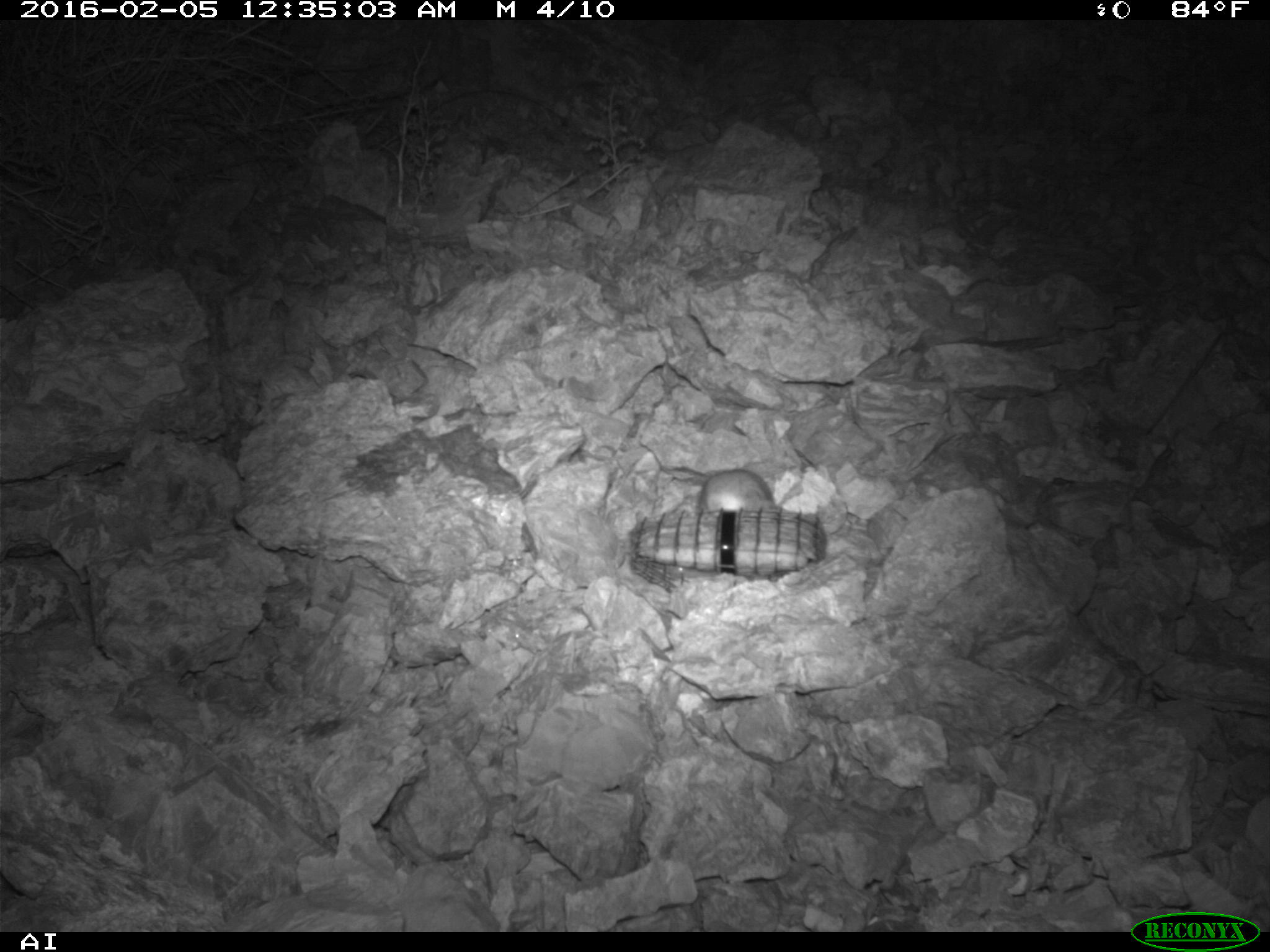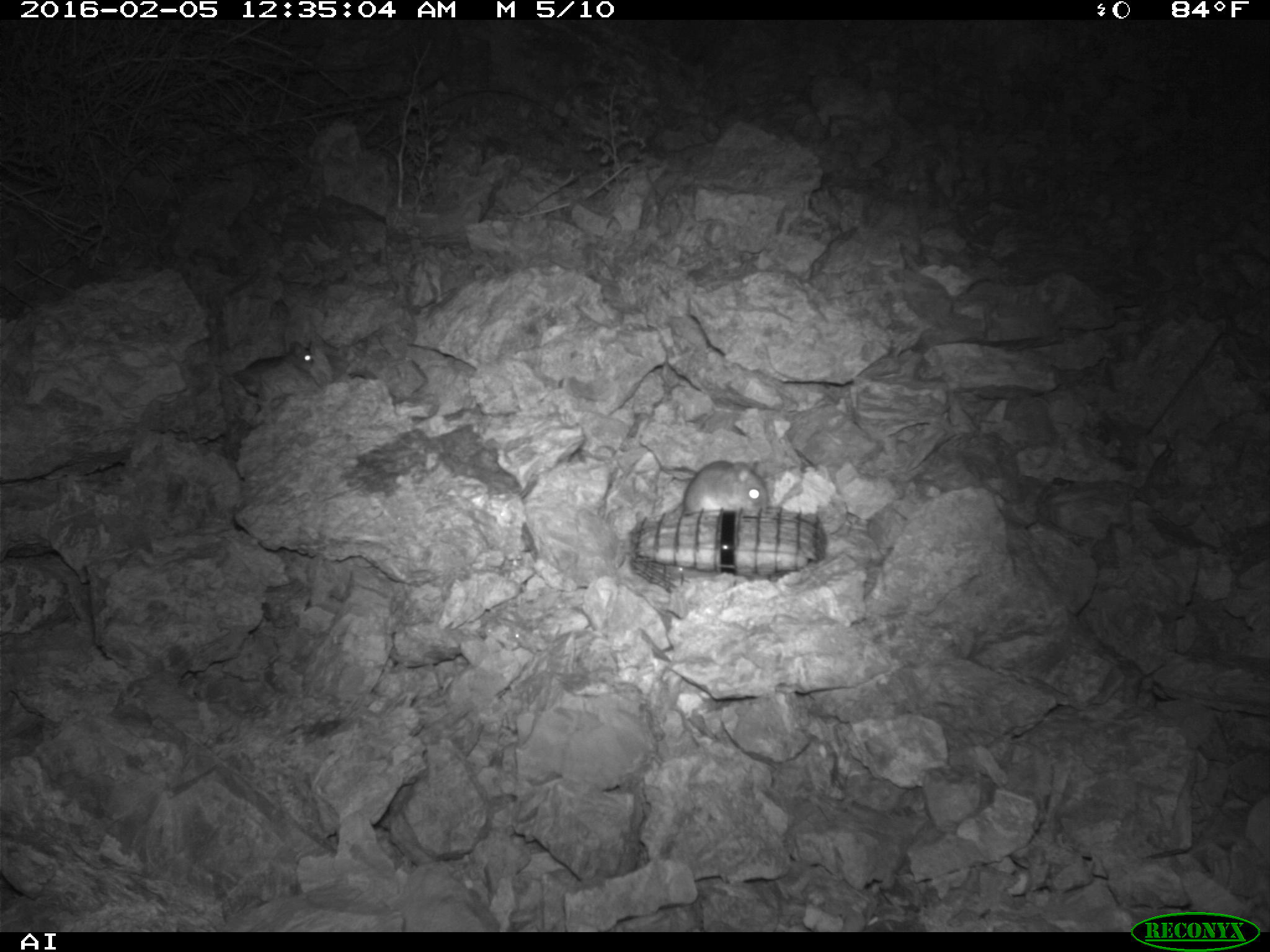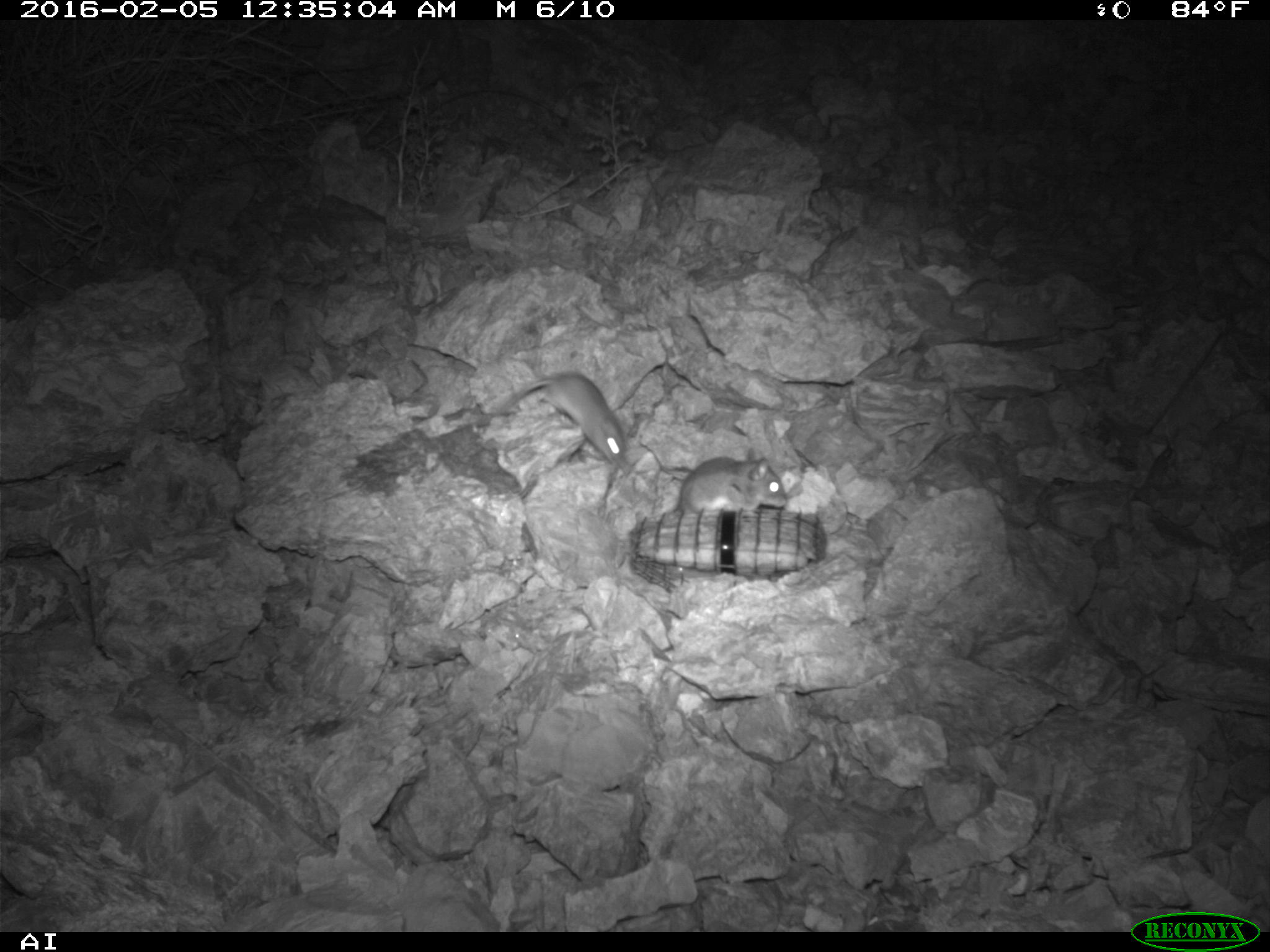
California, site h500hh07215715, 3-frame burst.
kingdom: Animalia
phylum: Chordata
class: Mammalia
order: Rodentia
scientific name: Rodentia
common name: rodent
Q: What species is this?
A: Rodent (Rodentia).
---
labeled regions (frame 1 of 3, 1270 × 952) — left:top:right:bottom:
rodent: 697:469:776:511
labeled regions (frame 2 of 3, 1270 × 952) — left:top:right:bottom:
rodent: 636:421:769:513; 232:353:316:397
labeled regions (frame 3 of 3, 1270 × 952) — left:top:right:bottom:
rodent: 498:371:625:465; 668:446:786:514